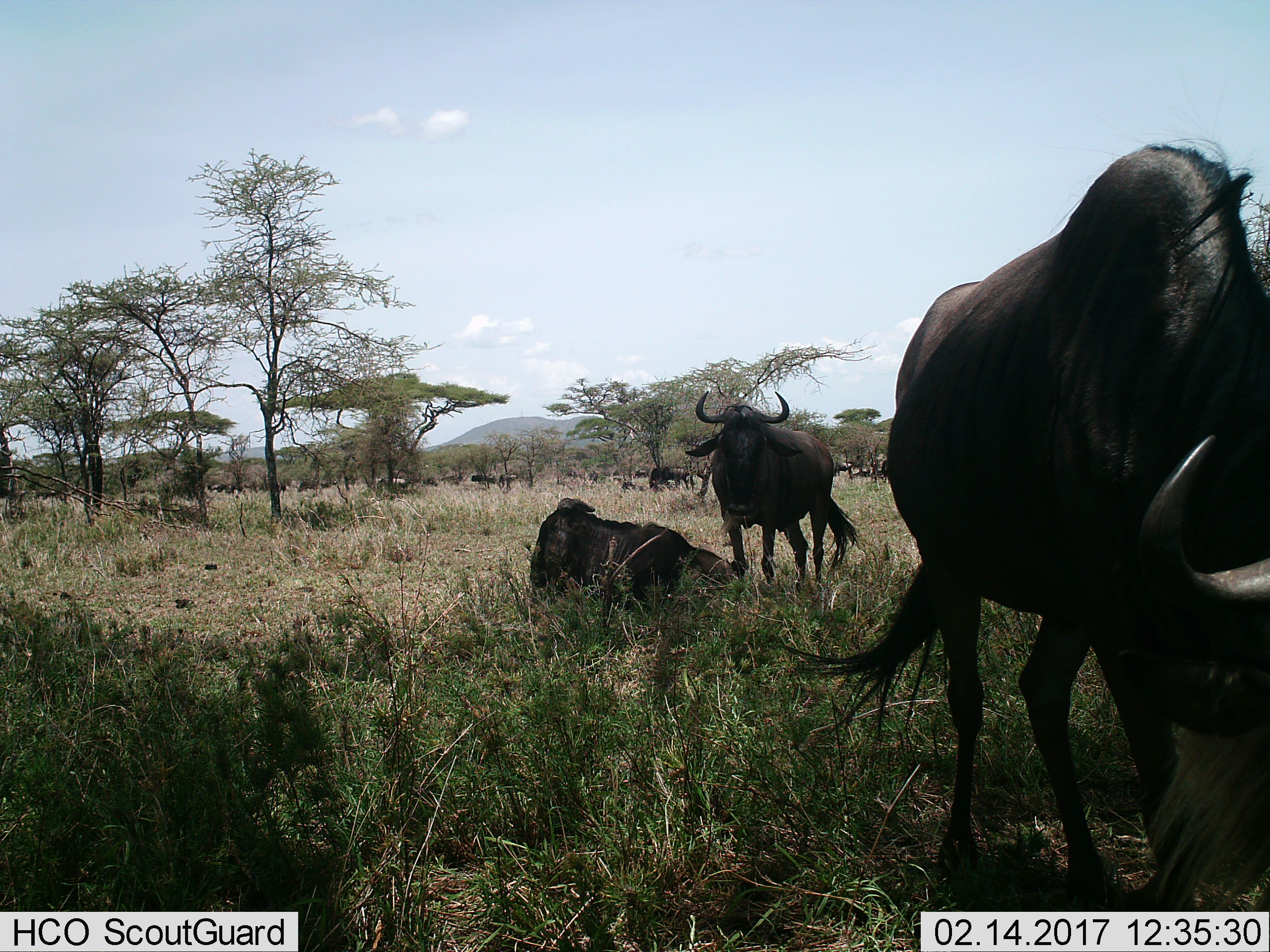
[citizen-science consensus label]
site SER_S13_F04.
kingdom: Animalia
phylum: Chordata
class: Mammalia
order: Artiodactyla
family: Bovidae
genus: Connochaetes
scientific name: Connochaetes taurinus taurinus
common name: blue wildebeest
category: wildebeestblue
Wildebeestblue (blue wildebeest) (Connochaetes taurinus taurinus), count 4. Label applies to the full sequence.